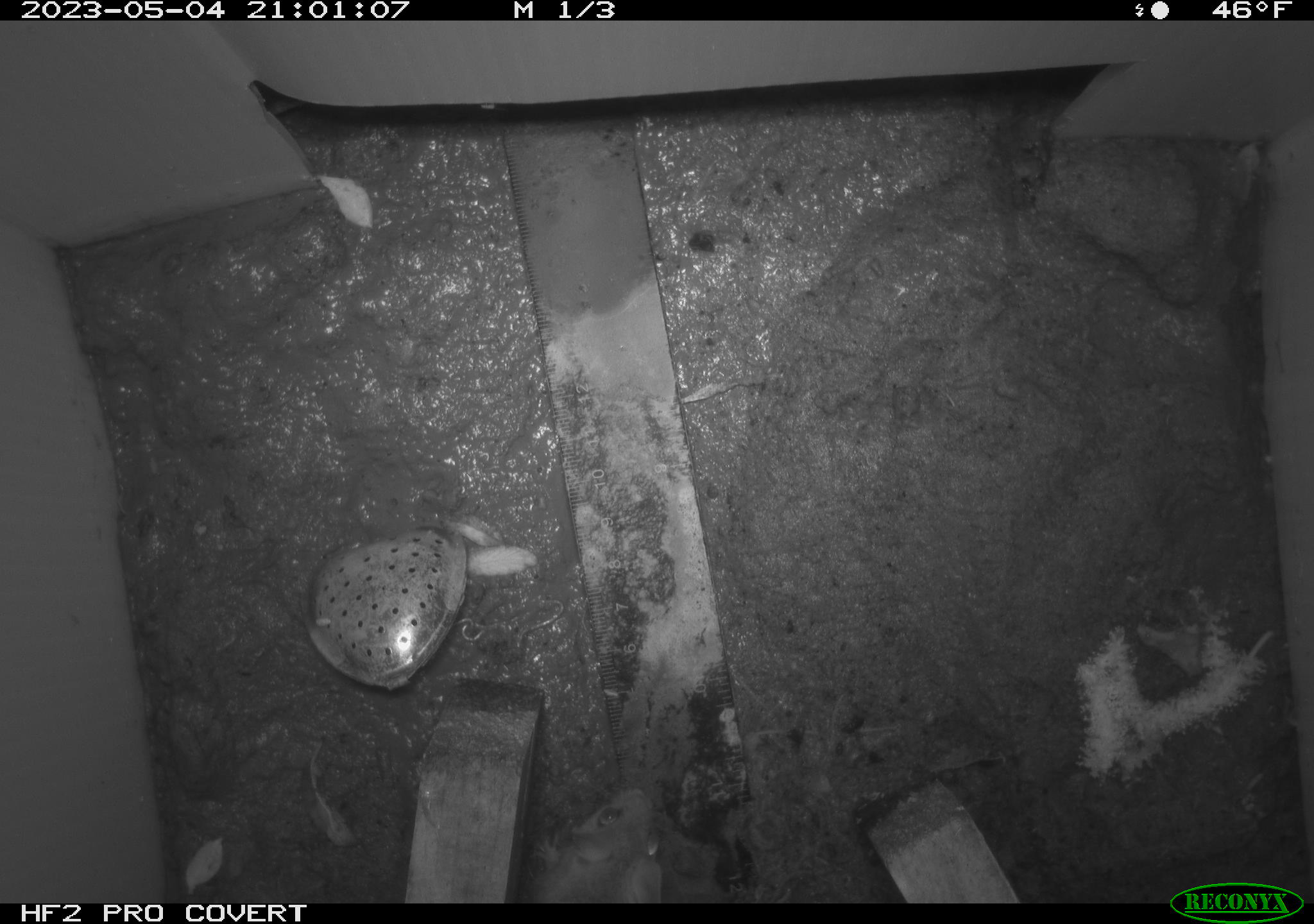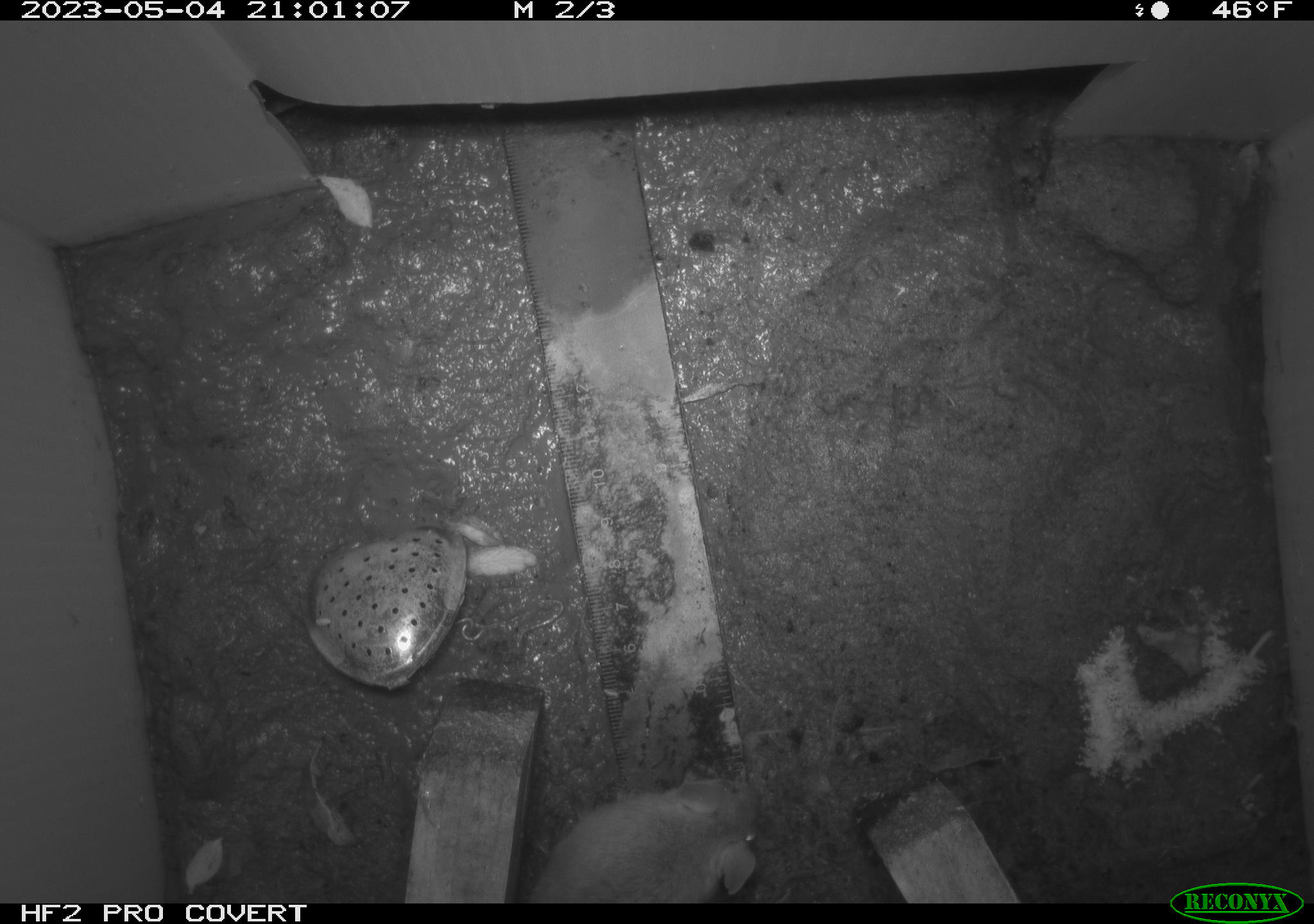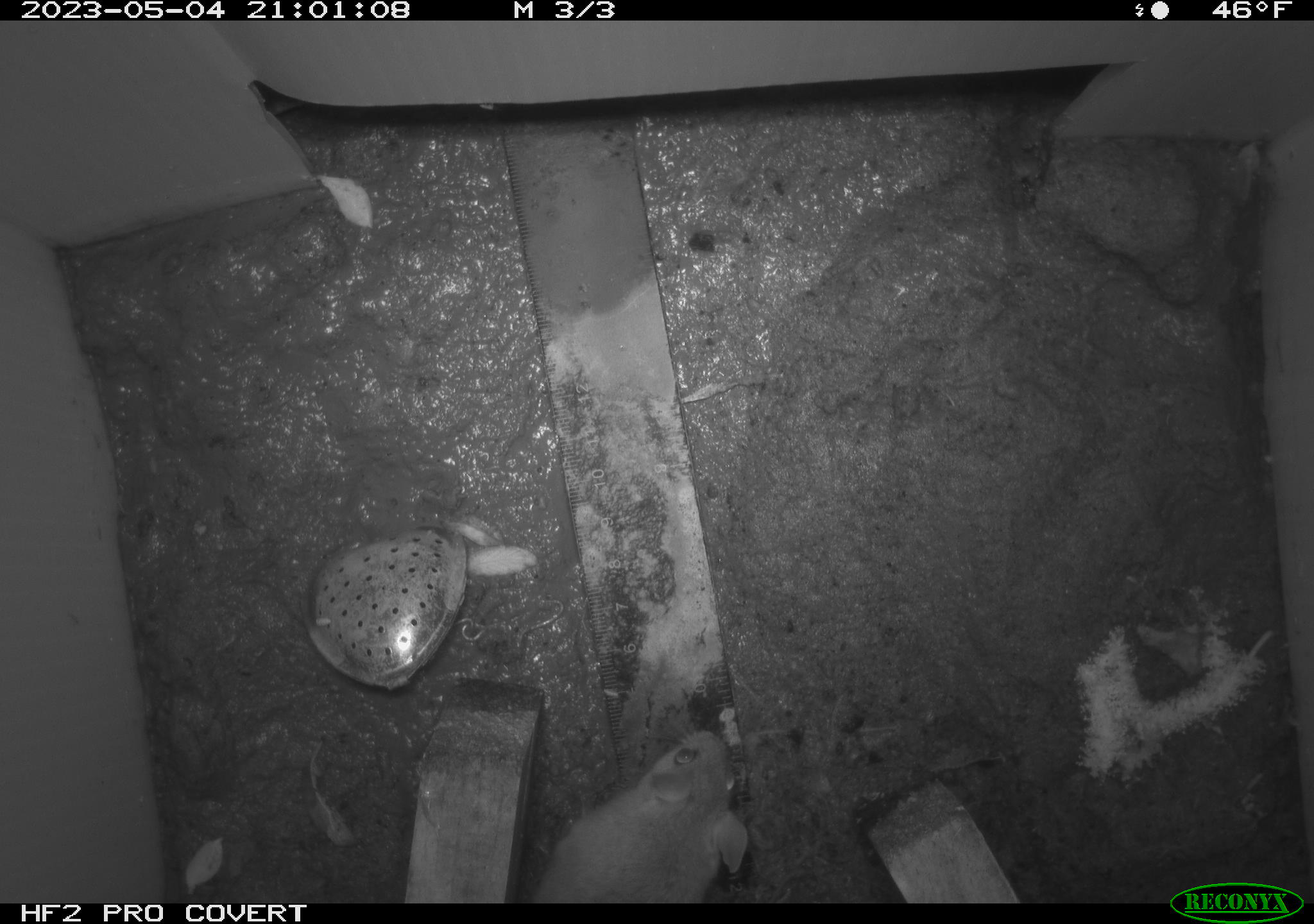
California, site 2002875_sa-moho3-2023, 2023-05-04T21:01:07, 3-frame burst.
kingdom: Animalia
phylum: Chordata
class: Mammalia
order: Rodentia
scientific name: Rodentia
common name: mouse species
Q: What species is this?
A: Mouse species (Rodentia).